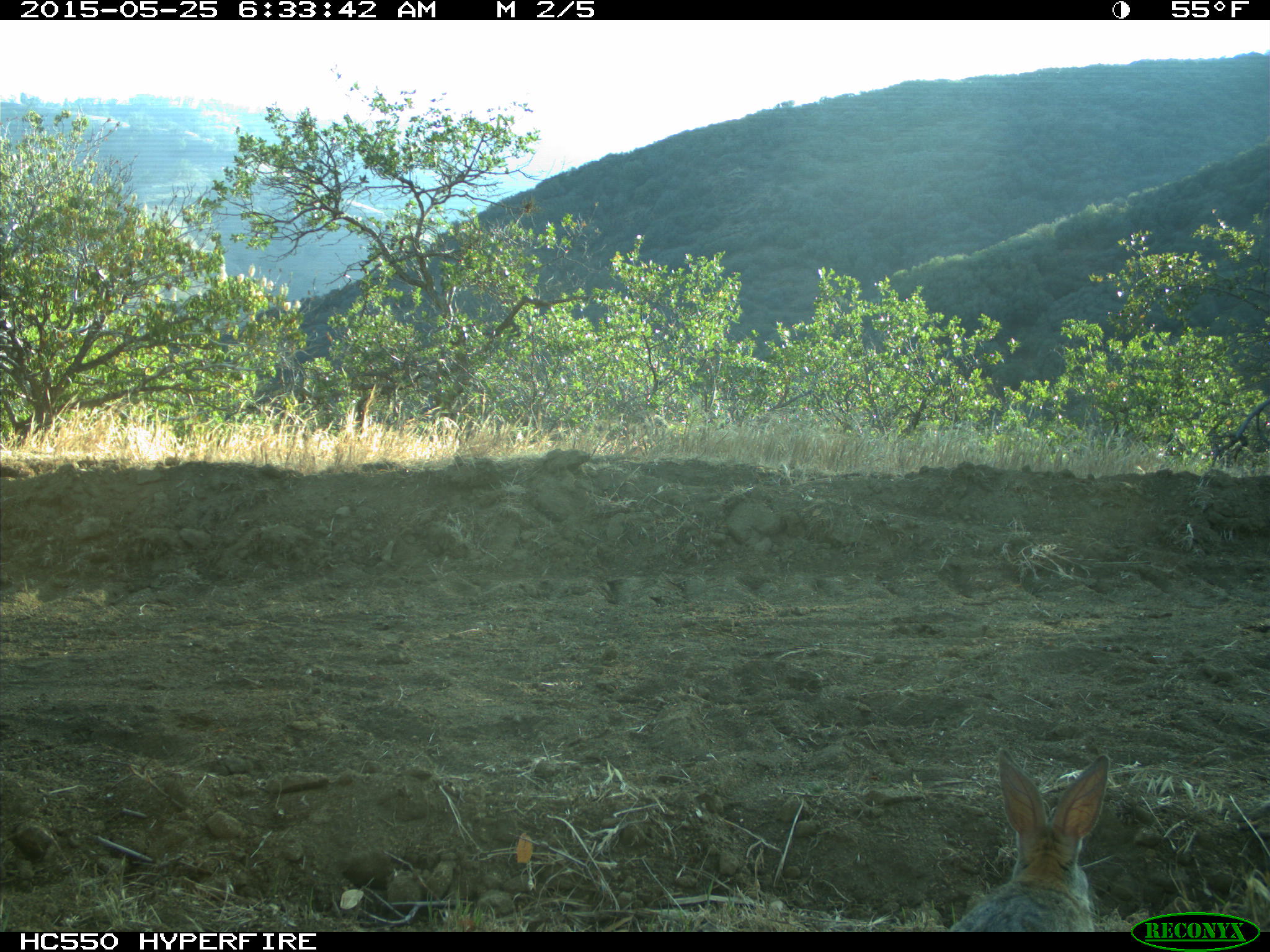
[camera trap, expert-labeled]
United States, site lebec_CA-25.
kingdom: Animalia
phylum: Chordata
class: Mammalia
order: Lagomorpha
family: Leporidae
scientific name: Leporidae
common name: rabbits and hares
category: unidentified rabbit